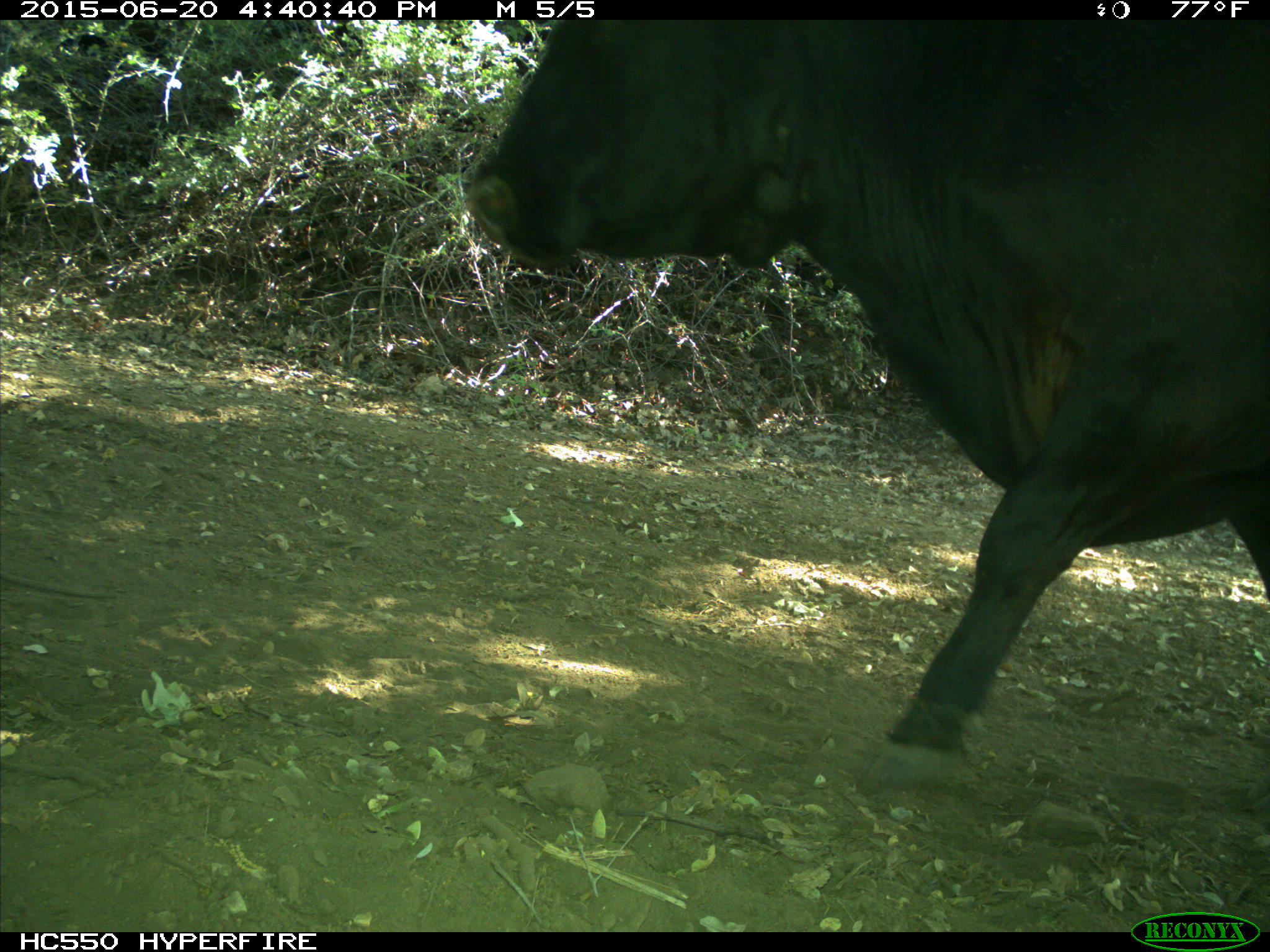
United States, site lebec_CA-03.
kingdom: Animalia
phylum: Chordata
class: Mammalia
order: Artiodactyla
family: Bovidae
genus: Bos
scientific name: Bos taurus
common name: domestic cow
Bos taurus (domestic cow).